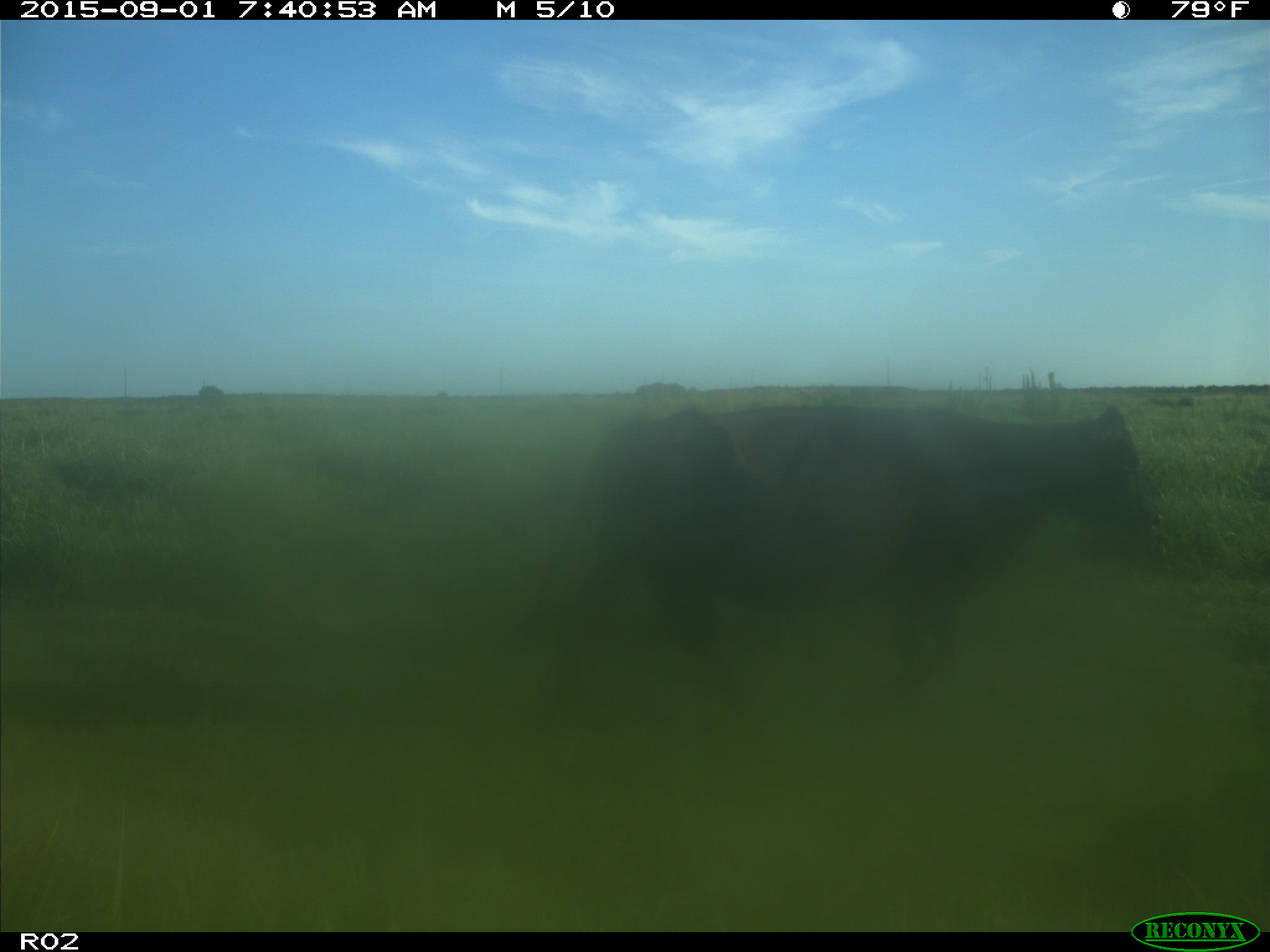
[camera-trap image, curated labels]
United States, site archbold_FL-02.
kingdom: Animalia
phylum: Chordata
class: Mammalia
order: Artiodactyla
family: Bovidae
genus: Bos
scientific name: Bos taurus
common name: domestic cow